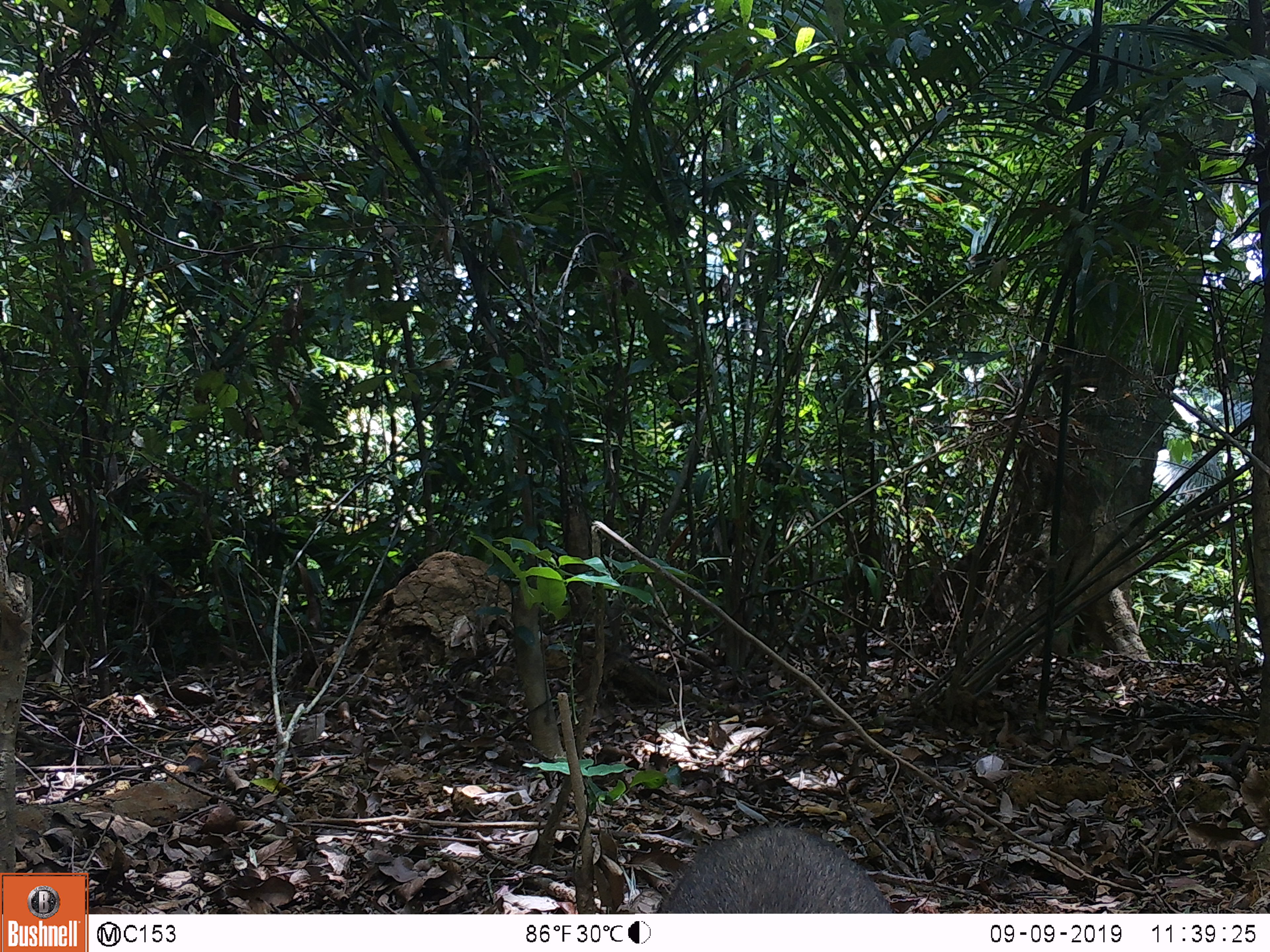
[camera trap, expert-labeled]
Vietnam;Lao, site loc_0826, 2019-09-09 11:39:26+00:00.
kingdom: Animalia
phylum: Chordata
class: Mammalia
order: Artiodactyla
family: Suidae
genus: Sus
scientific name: Sus scrofa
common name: eurasian wild pig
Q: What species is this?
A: Eurasian wild pig (Sus scrofa).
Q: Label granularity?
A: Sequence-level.